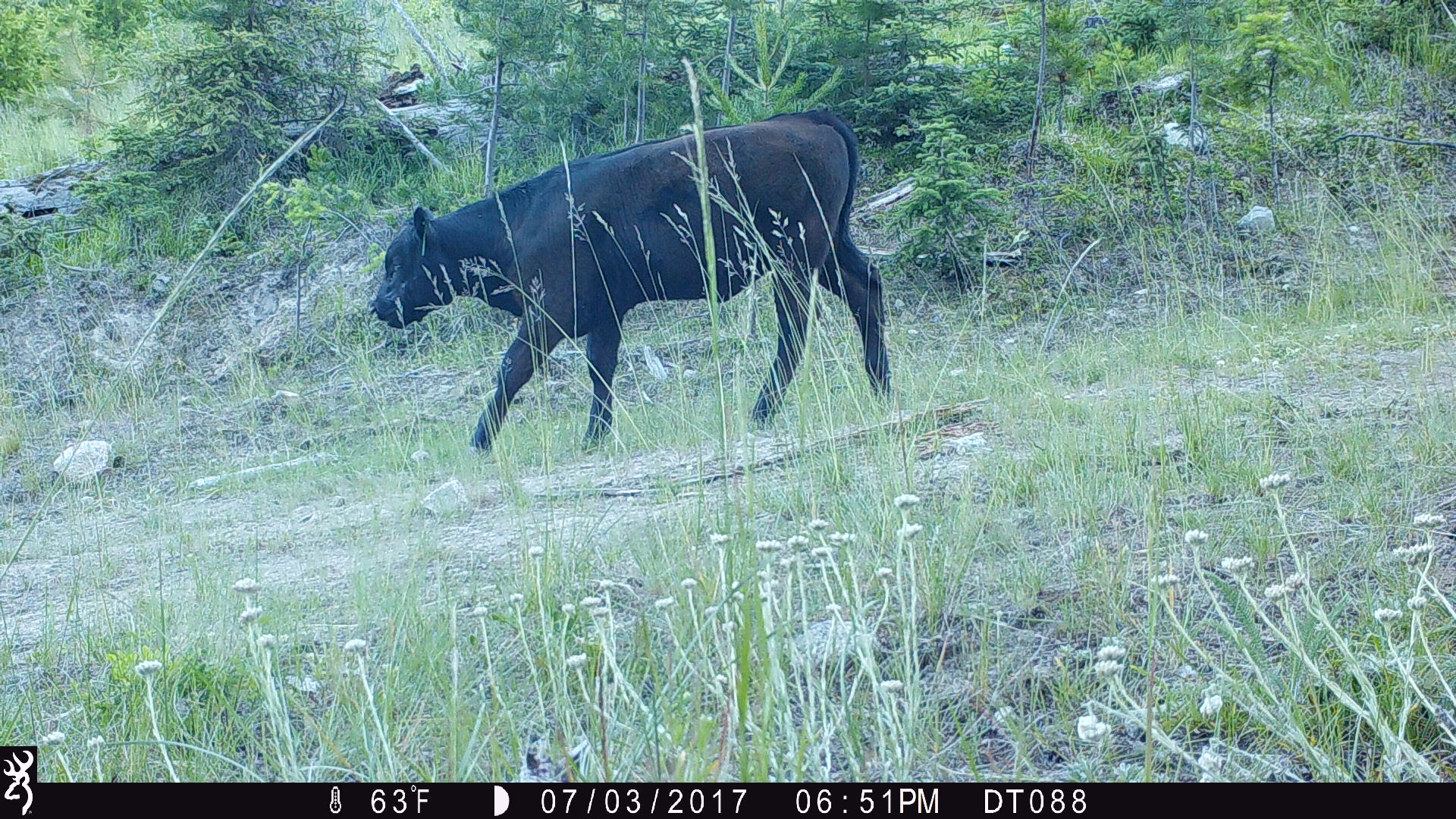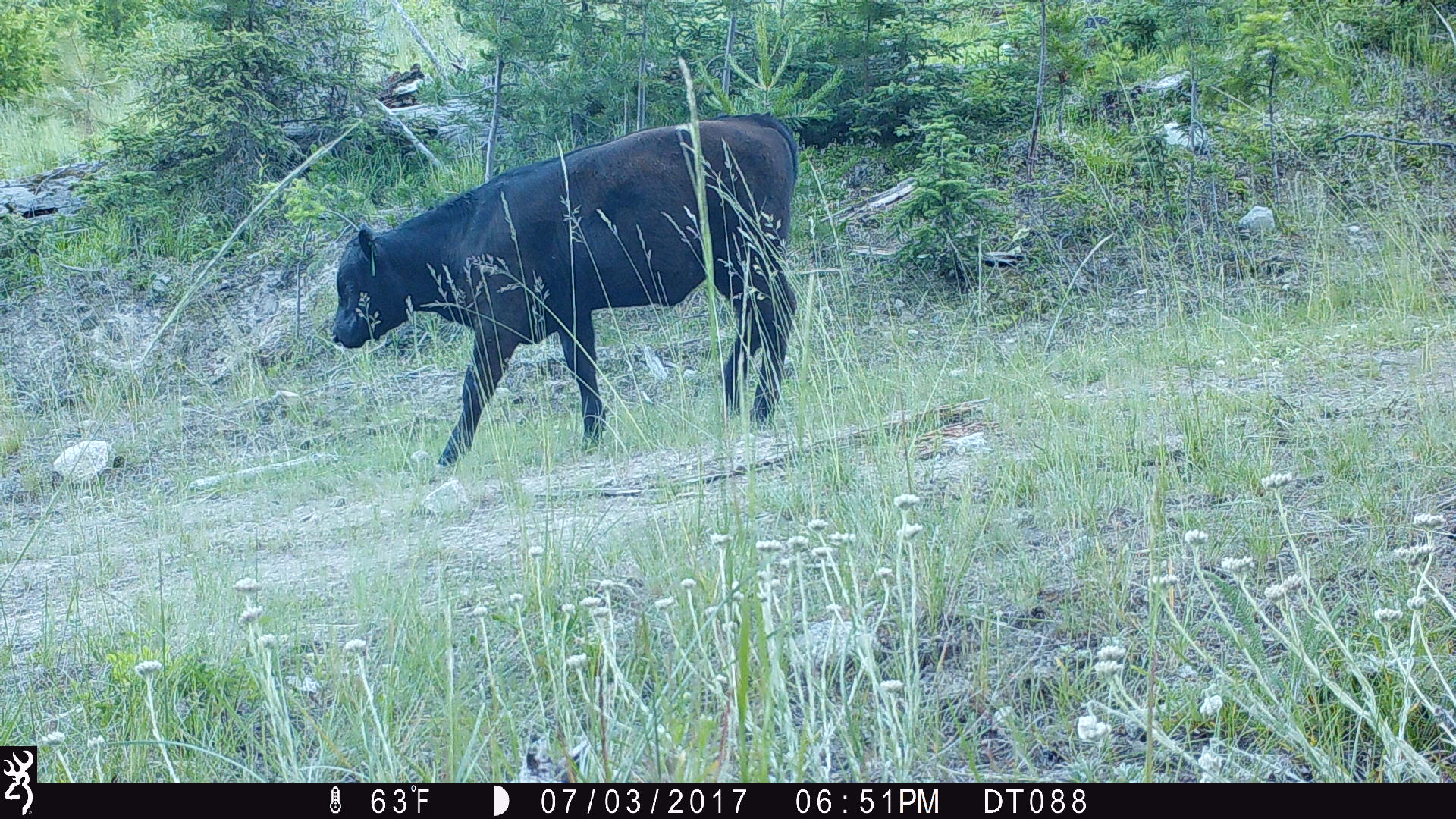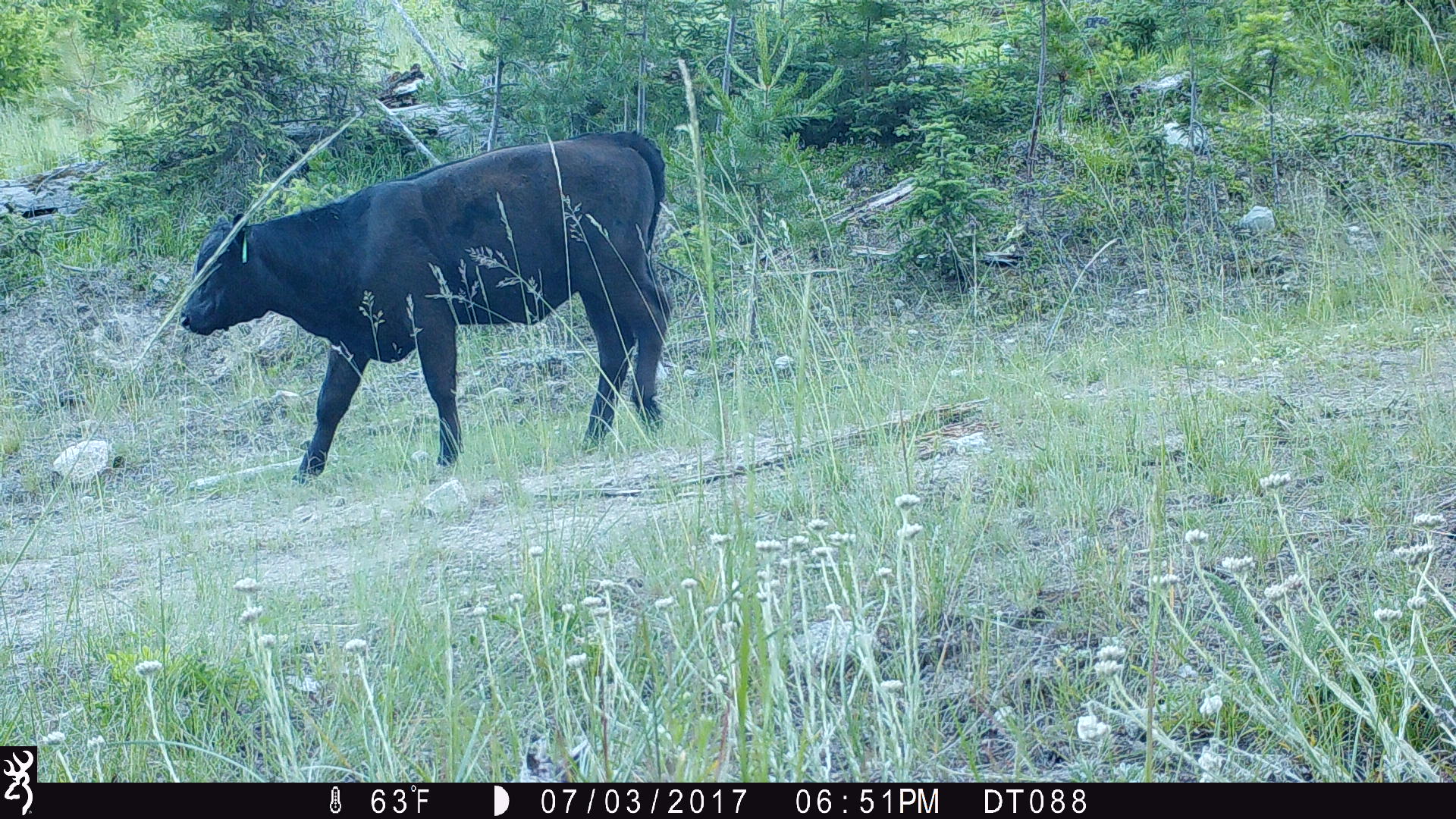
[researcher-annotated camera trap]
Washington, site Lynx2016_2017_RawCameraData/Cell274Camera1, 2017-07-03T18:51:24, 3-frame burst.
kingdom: Animalia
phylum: Chordata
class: Mammalia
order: Artiodactyla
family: Bovidae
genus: Bos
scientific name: Bos taurus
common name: domestic cattle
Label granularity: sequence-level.